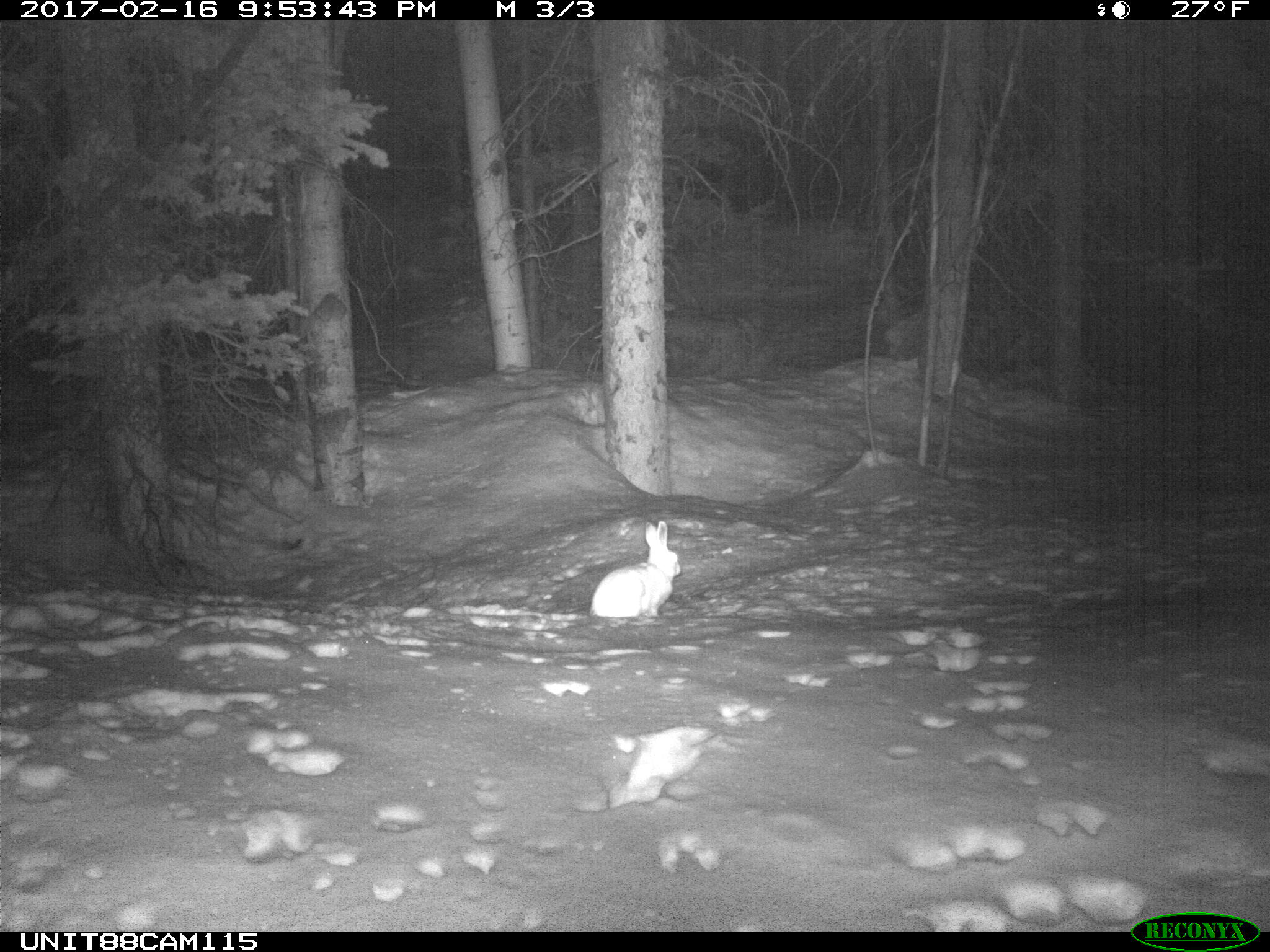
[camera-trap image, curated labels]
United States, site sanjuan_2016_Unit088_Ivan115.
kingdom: Animalia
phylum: Chordata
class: Mammalia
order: Lagomorpha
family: Leporidae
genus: Lepus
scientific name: Lepus americanus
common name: snowshoe hare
Lepus americanus (snowshoe hare).